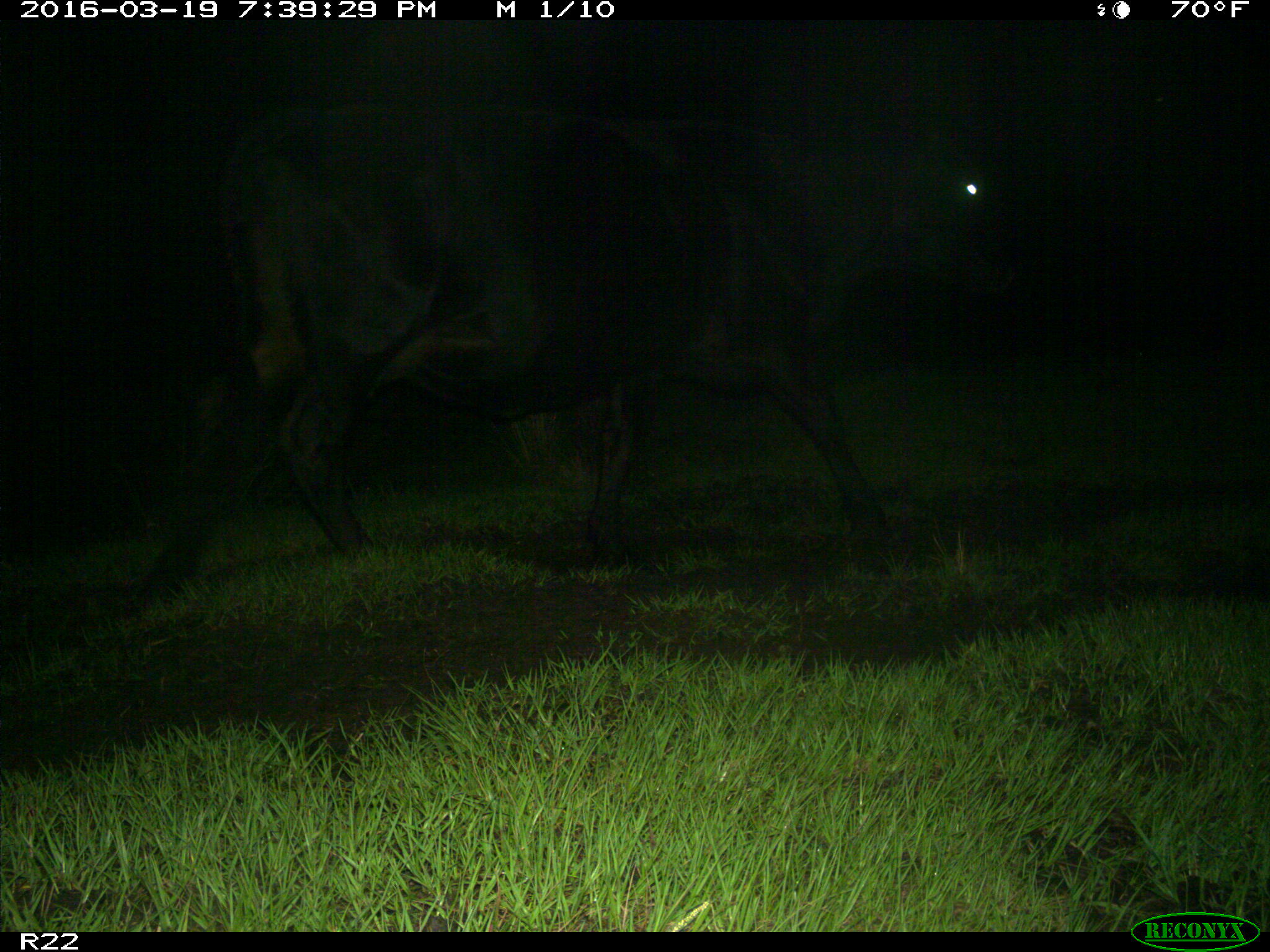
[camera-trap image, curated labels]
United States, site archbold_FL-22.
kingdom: Animalia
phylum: Chordata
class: Mammalia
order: Artiodactyla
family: Bovidae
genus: Bos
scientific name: Bos taurus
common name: domestic cow